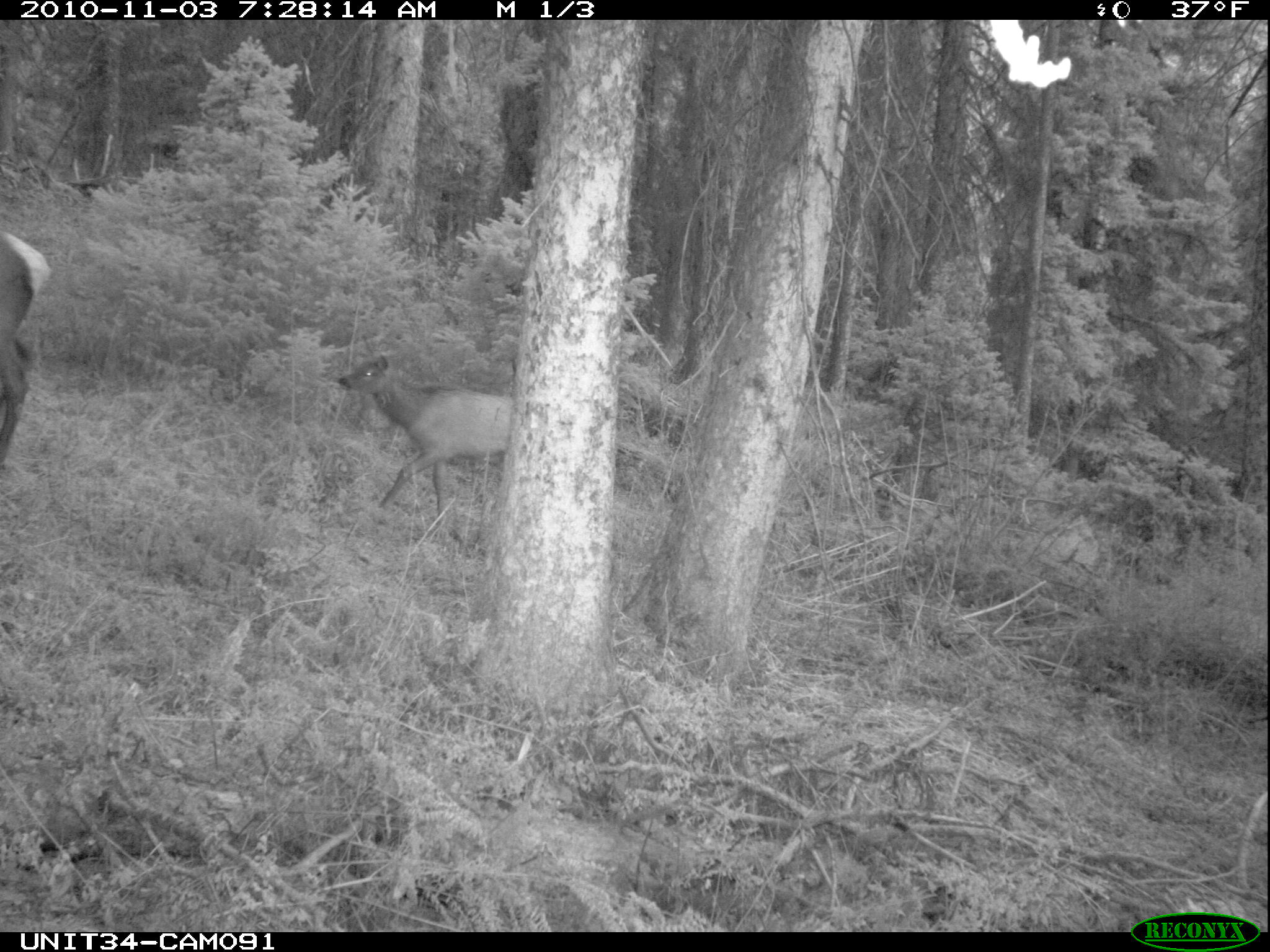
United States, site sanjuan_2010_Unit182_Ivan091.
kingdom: Animalia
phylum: Chordata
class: Mammalia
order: Artiodactyla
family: Cervidae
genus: Cervus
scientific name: Cervus elaphus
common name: red deer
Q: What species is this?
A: Cervus elaphus (red deer).